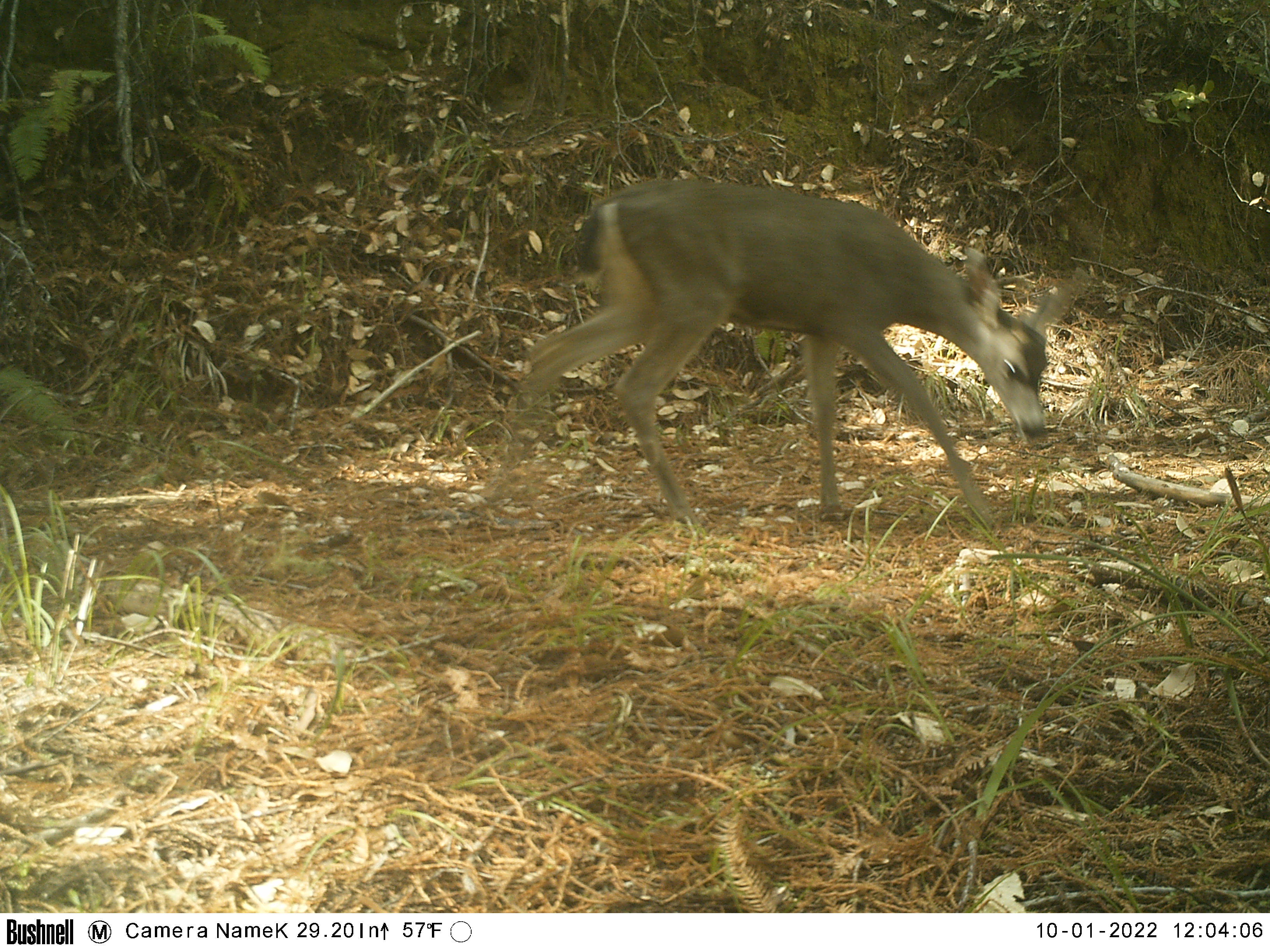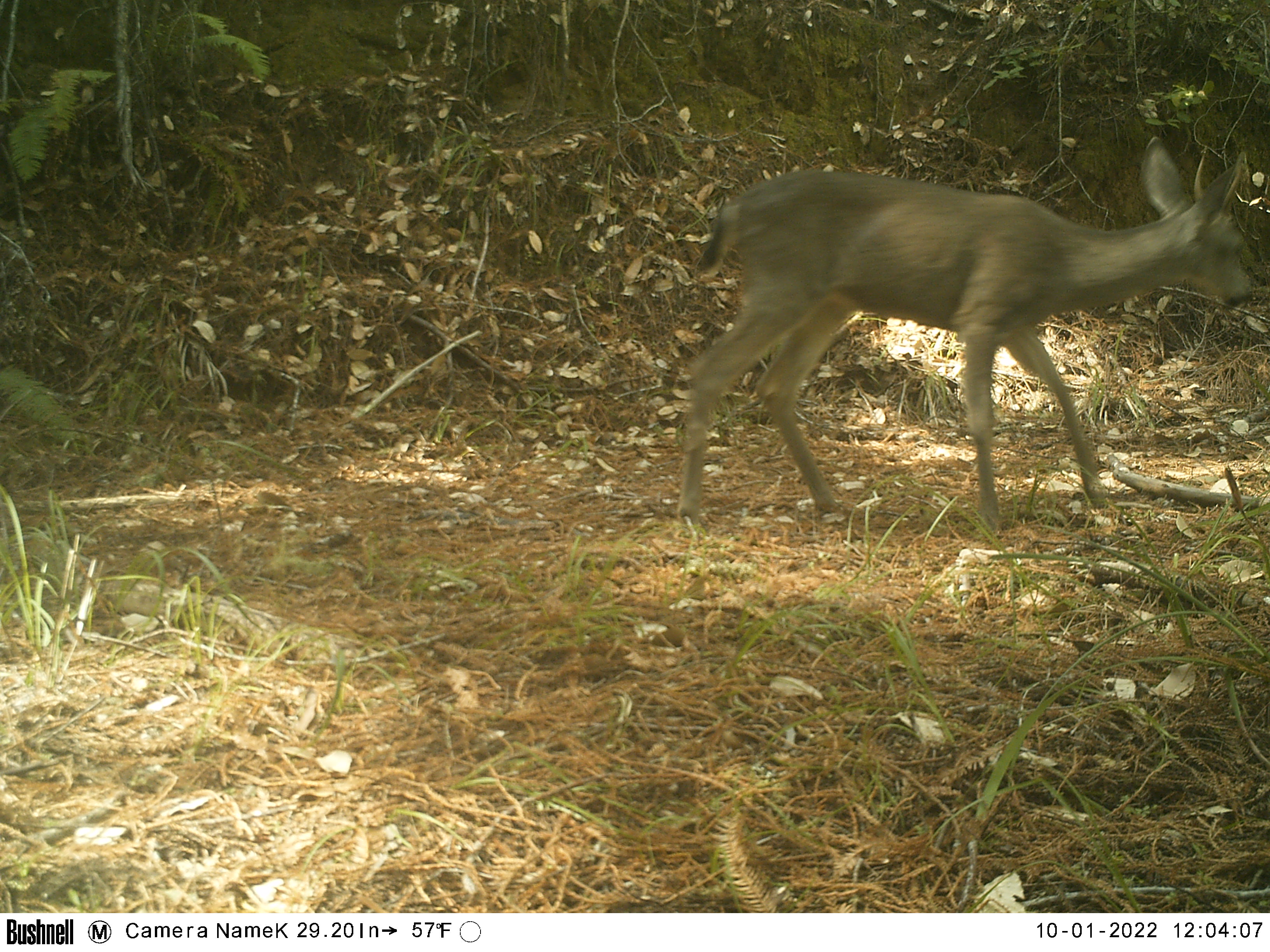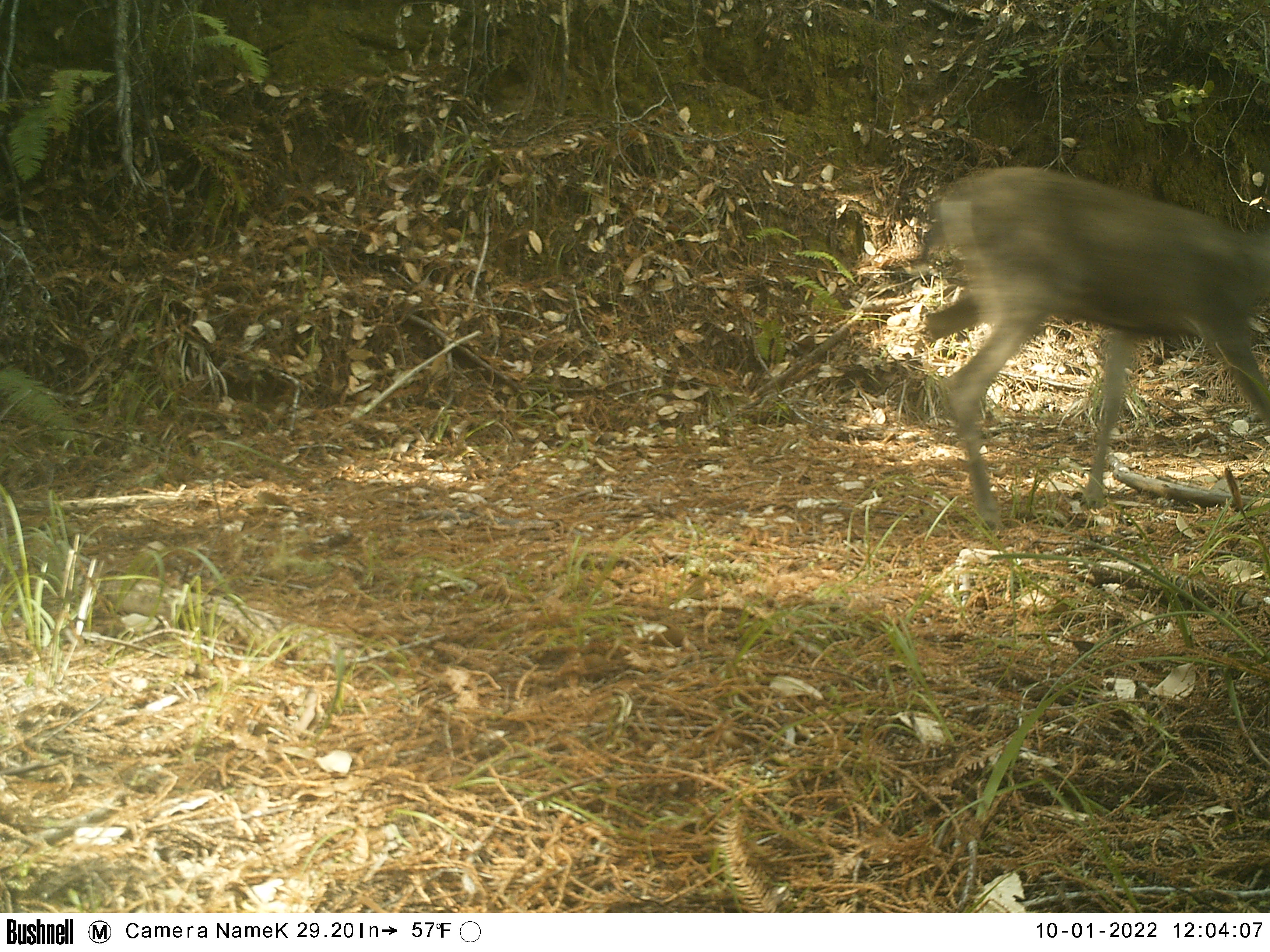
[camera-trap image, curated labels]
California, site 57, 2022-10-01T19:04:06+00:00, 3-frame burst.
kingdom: Animalia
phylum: Chordata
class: Mammalia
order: Artiodactyla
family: Cervidae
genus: Odocoileus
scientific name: Odocoileus hemionus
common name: mule deer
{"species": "mule deer (Odocoileus hemionus)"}